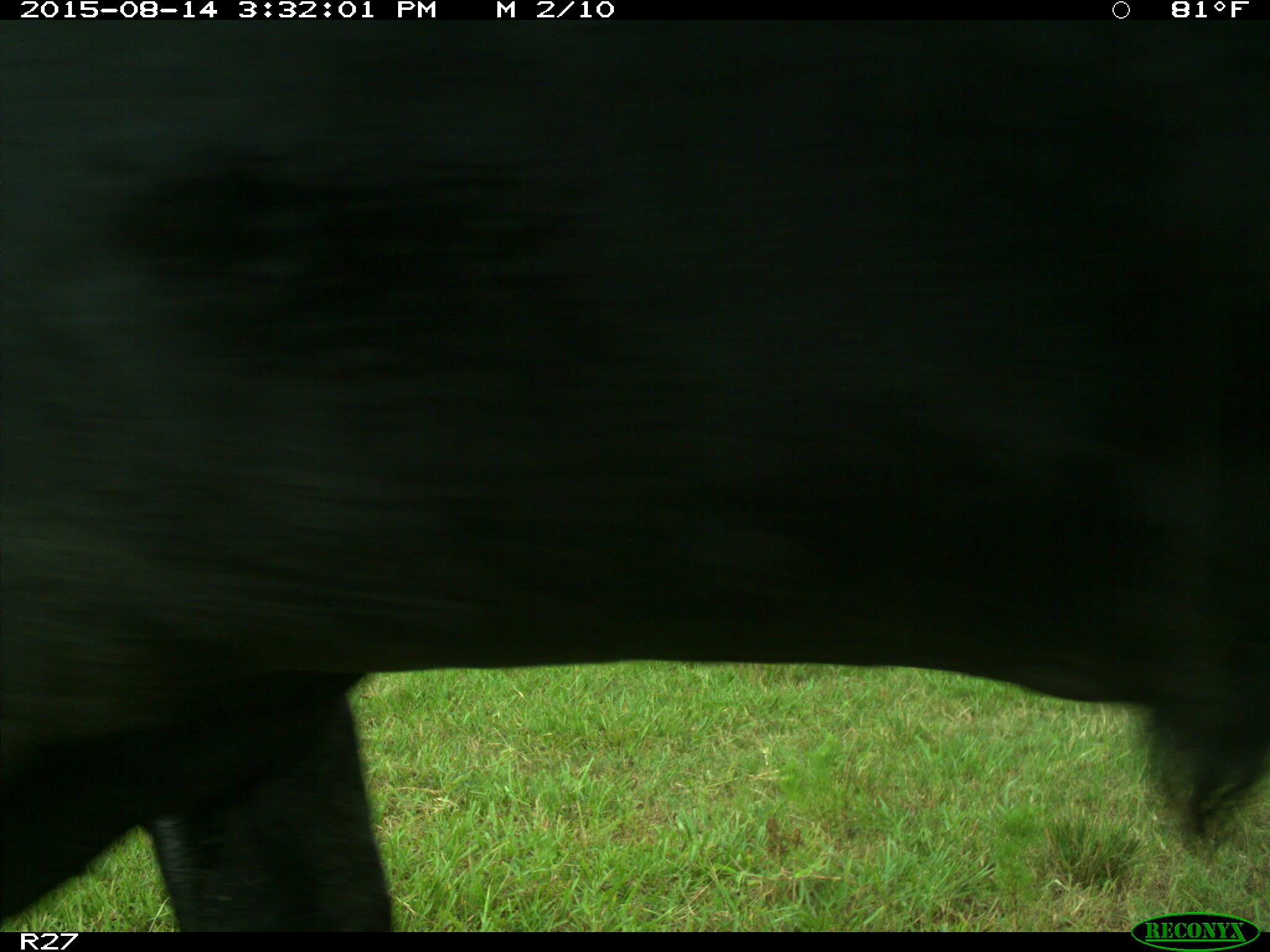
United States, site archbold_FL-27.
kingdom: Animalia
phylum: Chordata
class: Mammalia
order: Artiodactyla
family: Bovidae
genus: Bos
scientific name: Bos taurus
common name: domestic cow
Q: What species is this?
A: Bos taurus (domestic cow).